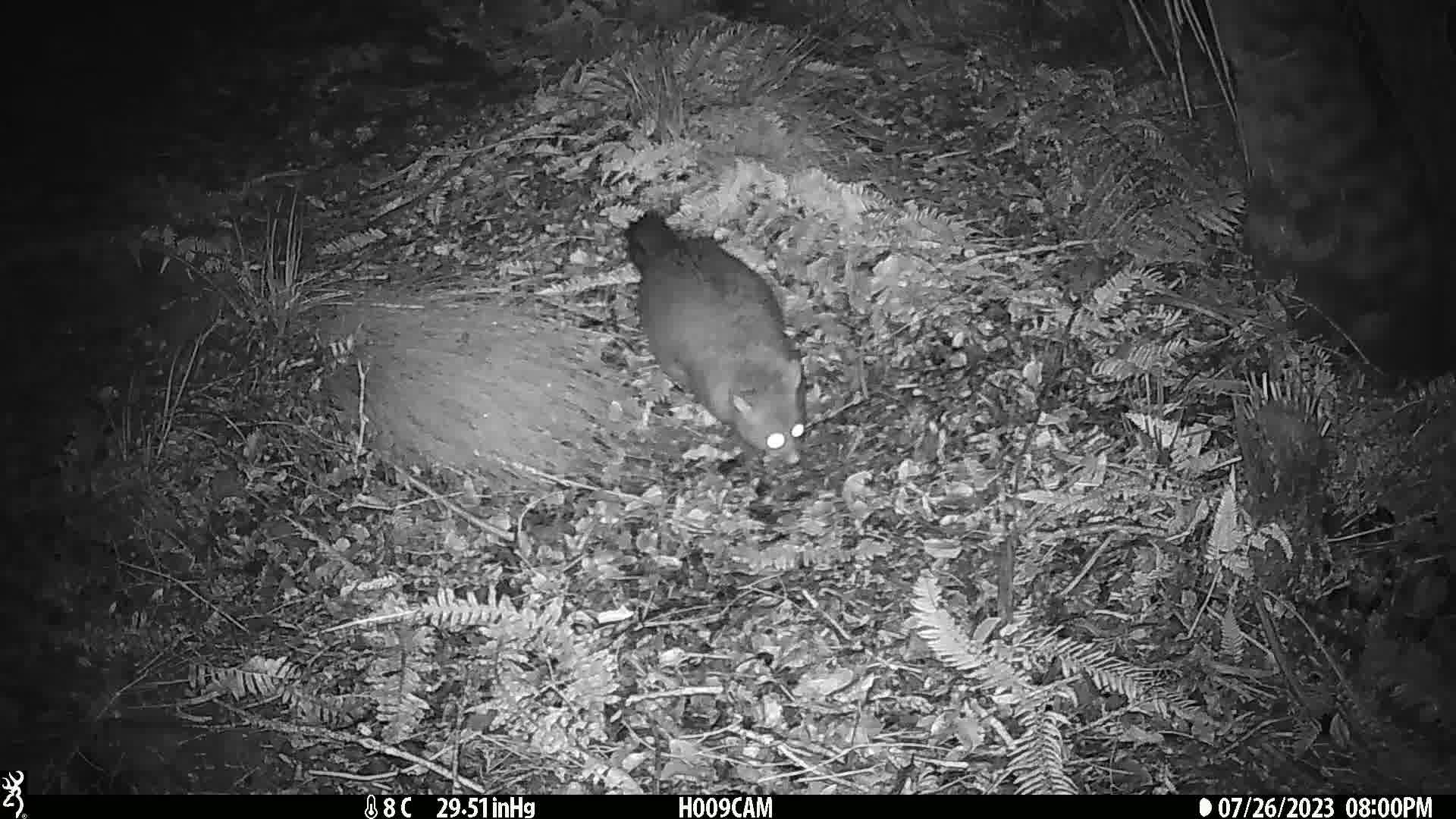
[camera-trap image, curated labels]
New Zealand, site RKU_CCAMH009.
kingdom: Animalia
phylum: Chordata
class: Mammalia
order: Diprotodontia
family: Phalangeridae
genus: Trichosurus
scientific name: Trichosurus vulpecula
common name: common brushtail possum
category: possum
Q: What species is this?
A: Possum (common brushtail possum) (Trichosurus vulpecula).